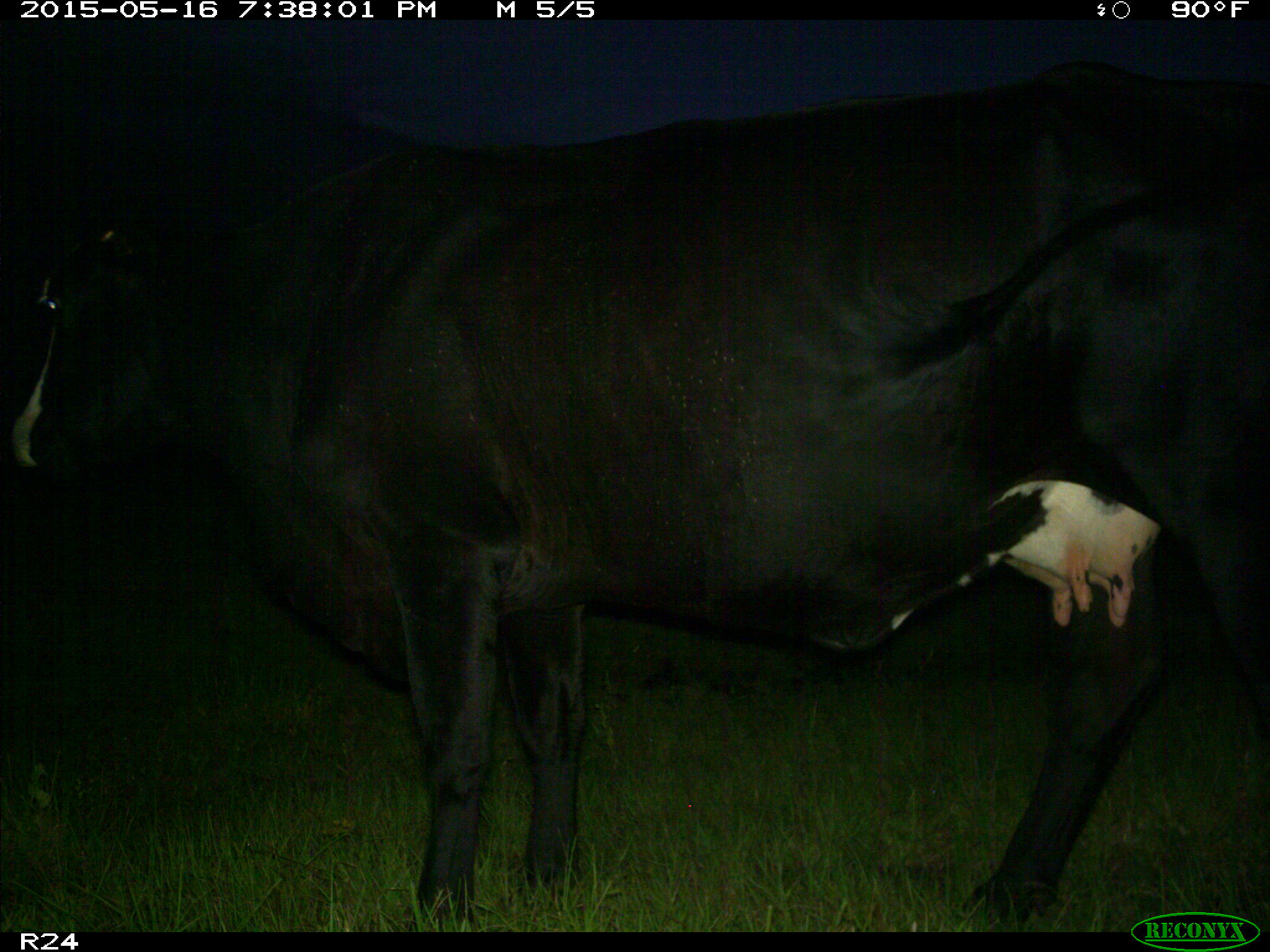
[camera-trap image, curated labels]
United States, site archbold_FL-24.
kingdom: Animalia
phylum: Chordata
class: Mammalia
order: Artiodactyla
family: Bovidae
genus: Bos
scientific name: Bos taurus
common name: domestic cow